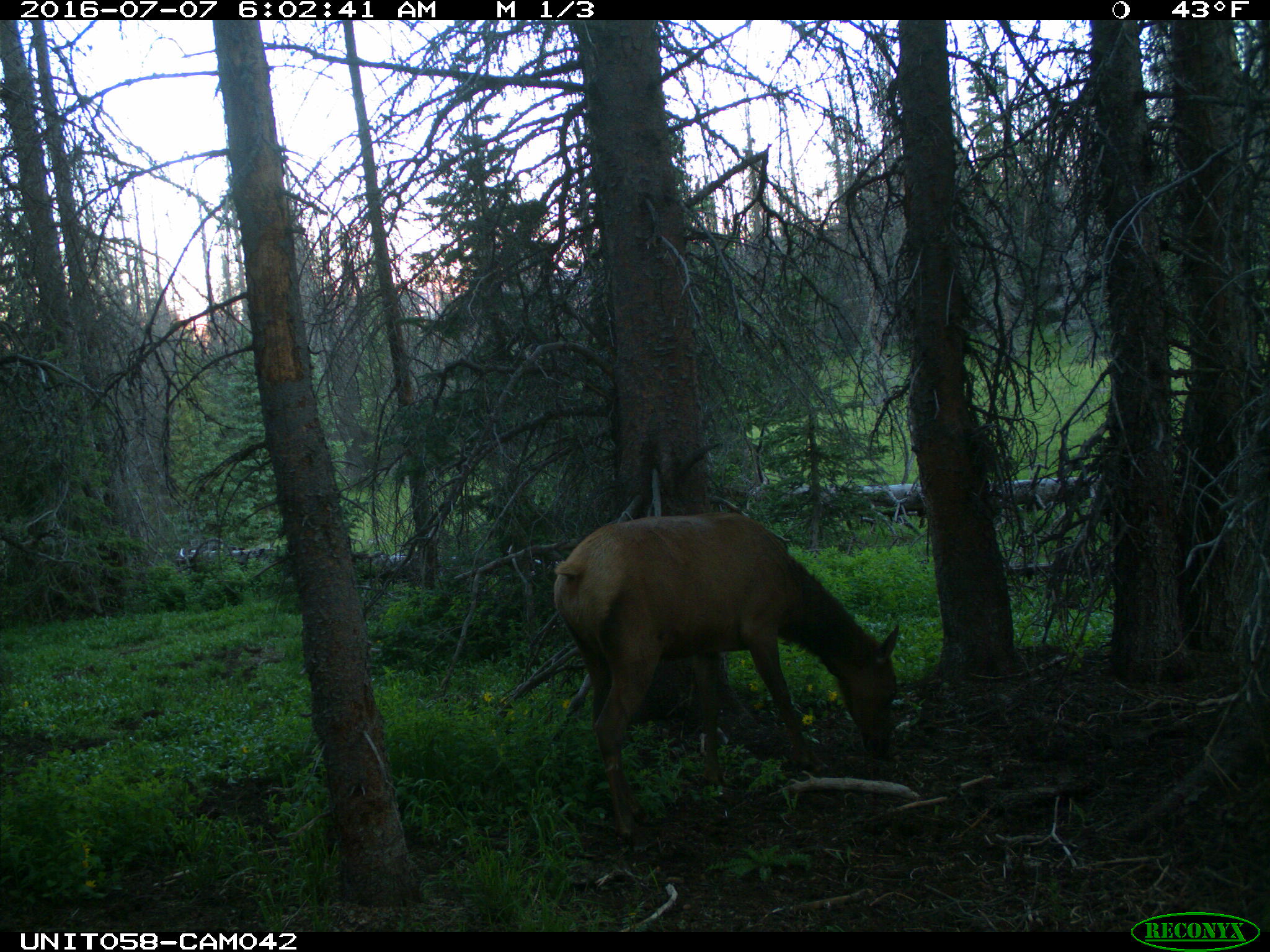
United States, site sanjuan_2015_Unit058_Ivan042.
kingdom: Animalia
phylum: Chordata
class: Mammalia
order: Artiodactyla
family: Cervidae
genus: Cervus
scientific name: Cervus elaphus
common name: red deer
Cervus elaphus (red deer).